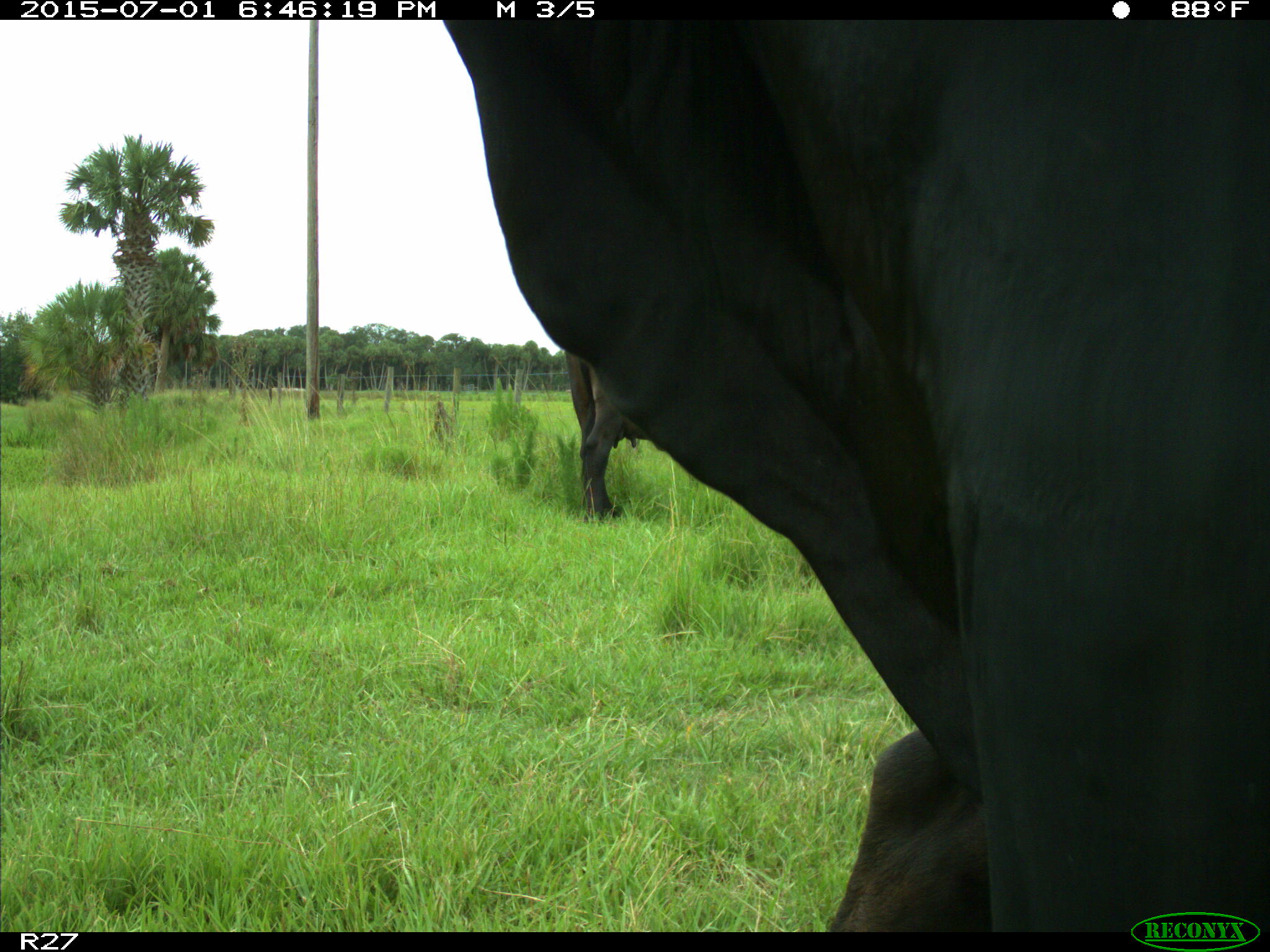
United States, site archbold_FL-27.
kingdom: Animalia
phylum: Chordata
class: Mammalia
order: Artiodactyla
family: Bovidae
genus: Bos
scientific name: Bos taurus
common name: domestic cow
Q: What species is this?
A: Bos taurus (domestic cow).